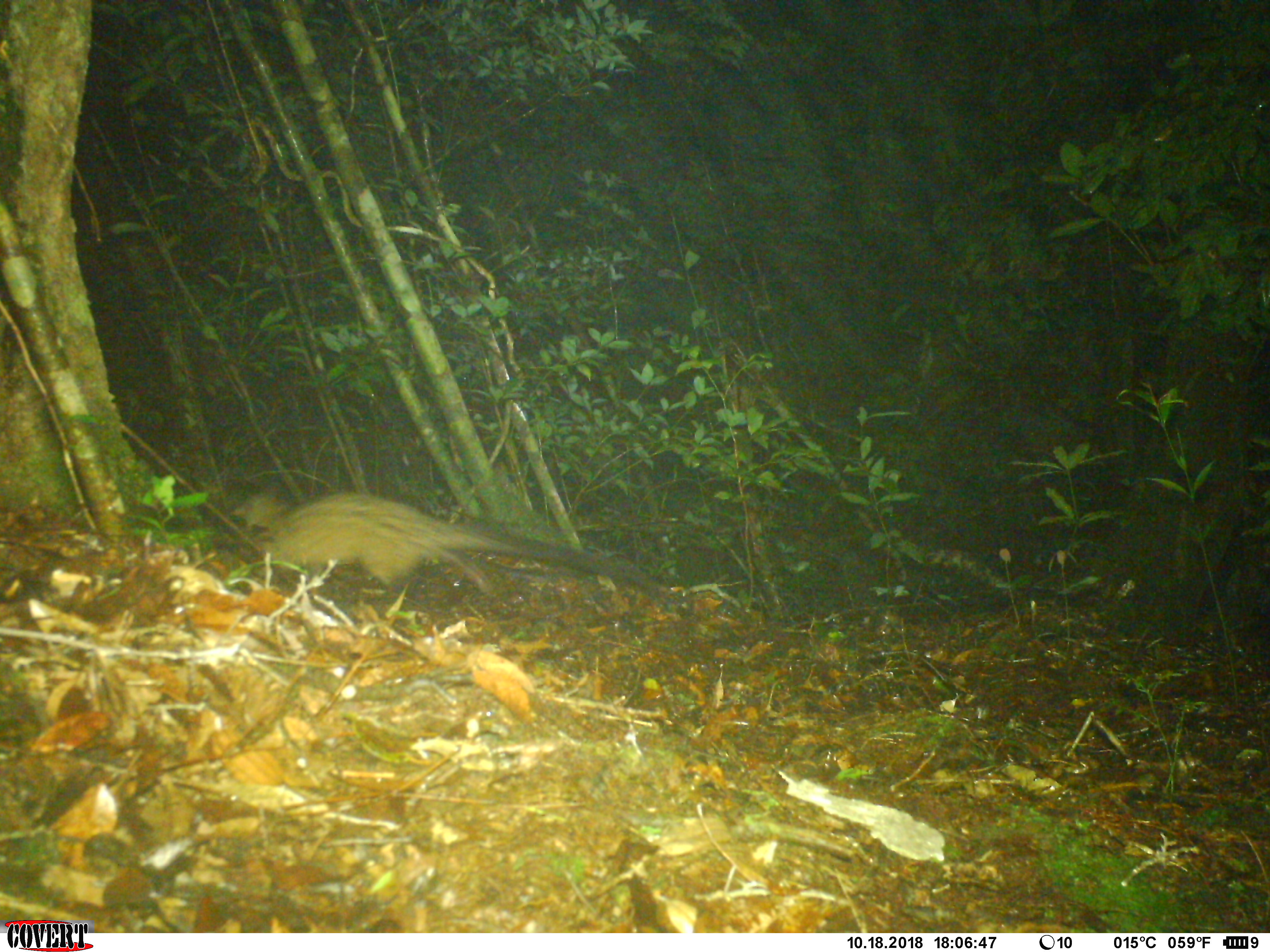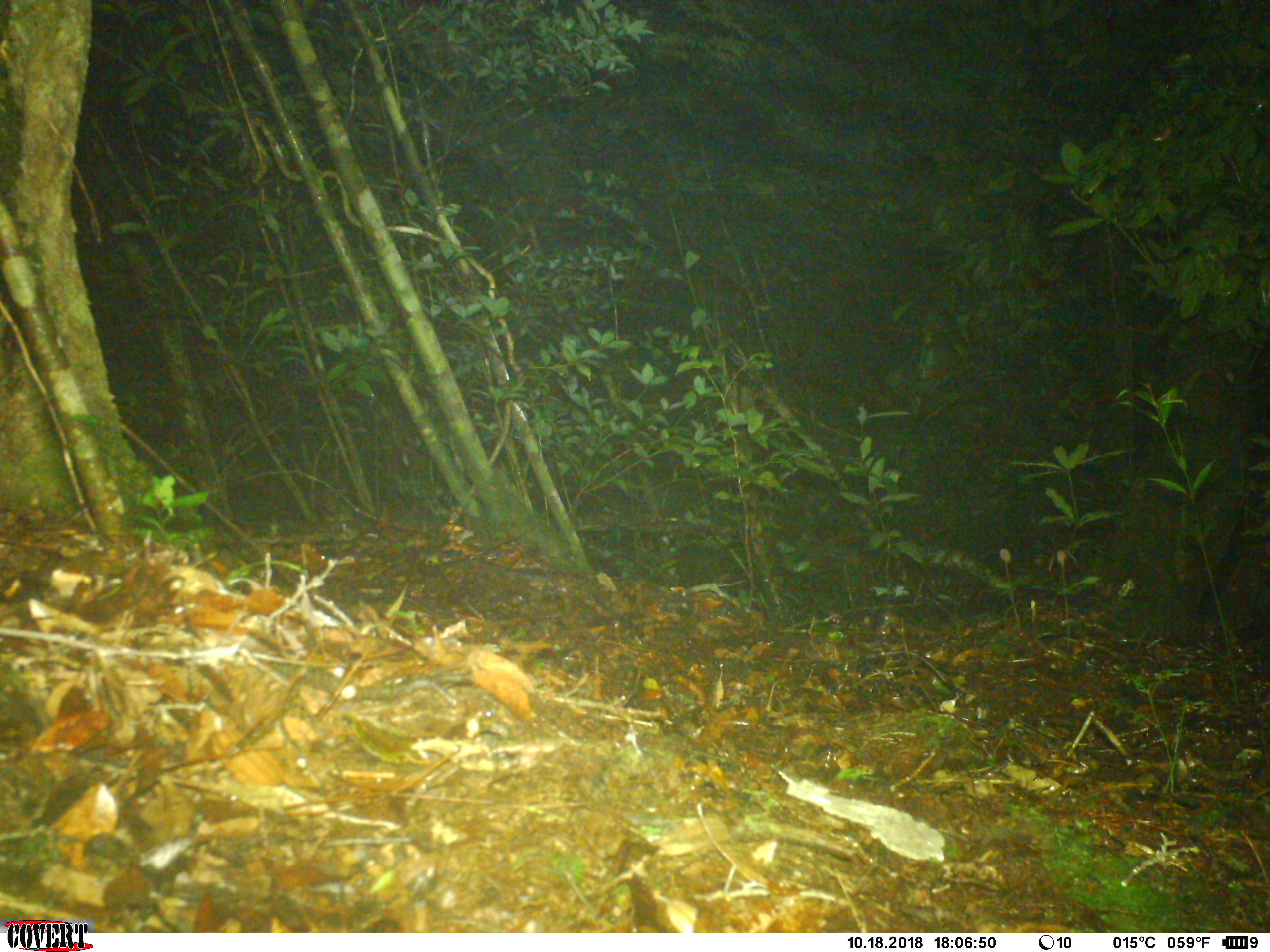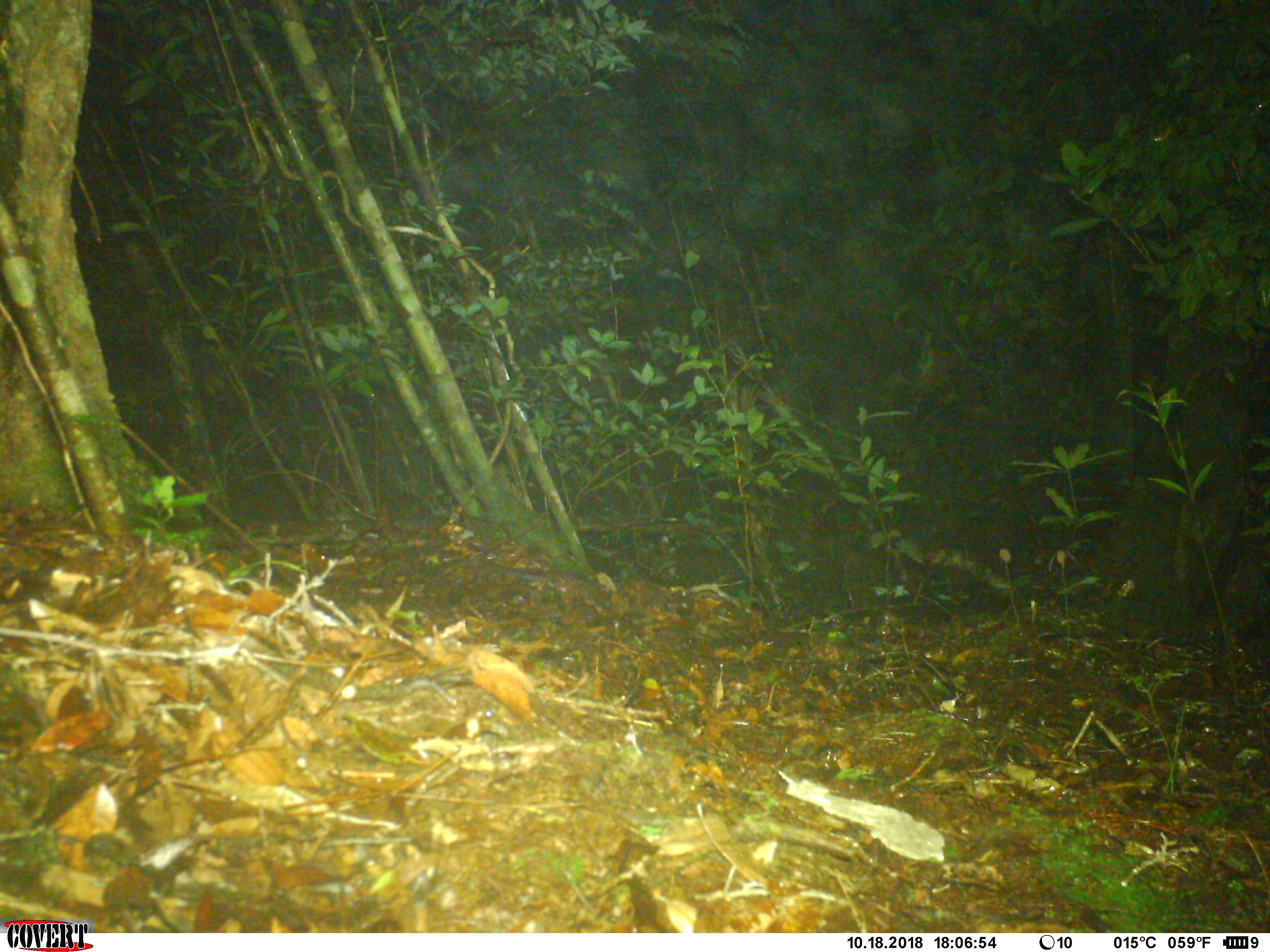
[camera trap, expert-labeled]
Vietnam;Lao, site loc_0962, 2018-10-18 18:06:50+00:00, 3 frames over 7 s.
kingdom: Animalia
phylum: Chordata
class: Mammalia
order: Carnivora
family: Viverridae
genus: Paradoxurus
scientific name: Paradoxurus hermaphroditus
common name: common palm civet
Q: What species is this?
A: Common palm civet (Paradoxurus hermaphroditus).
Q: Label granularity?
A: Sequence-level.